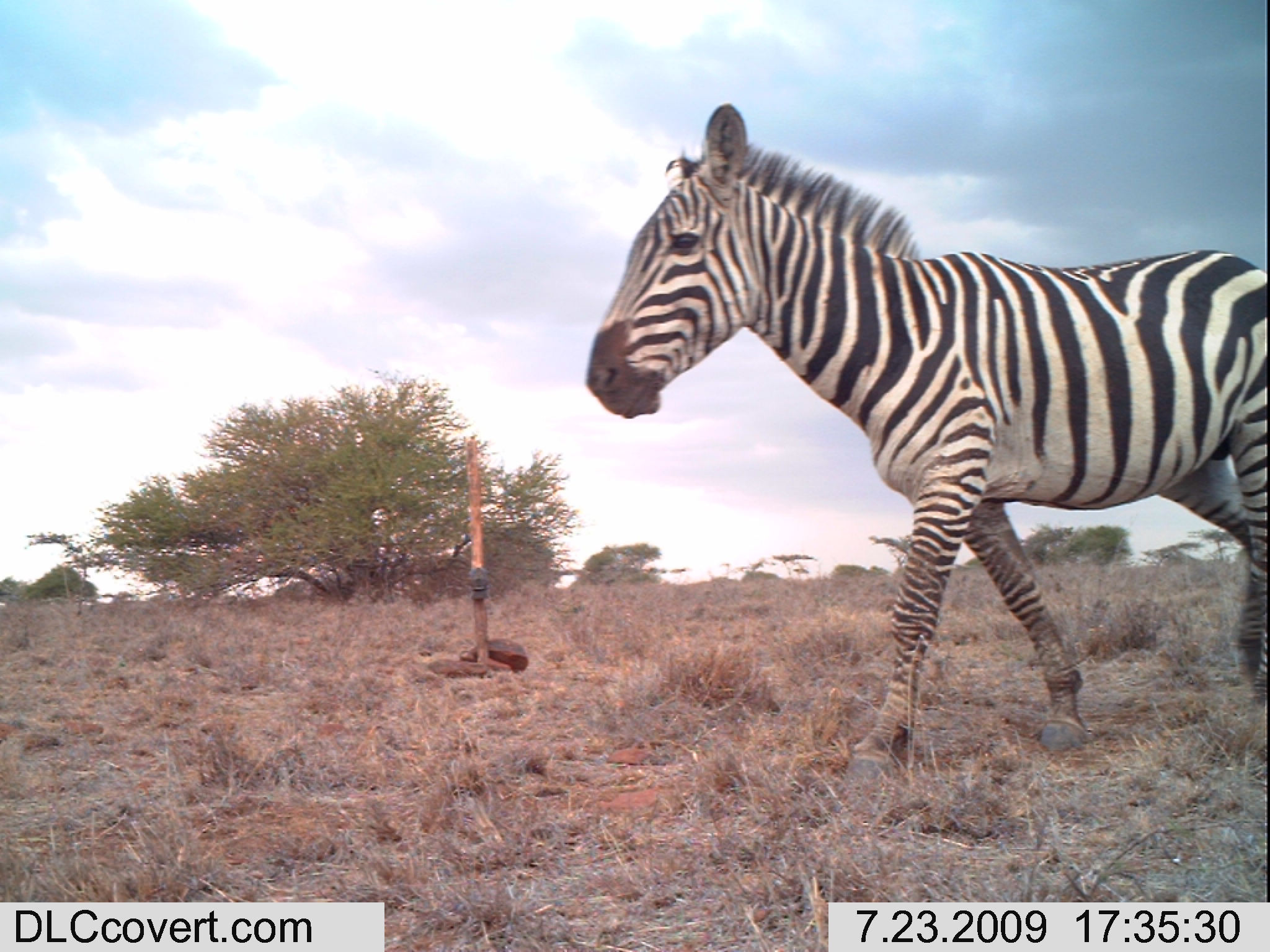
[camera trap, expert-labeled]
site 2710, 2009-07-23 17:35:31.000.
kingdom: Animalia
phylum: Chordata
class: Mammalia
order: Perissodactyla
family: Equidae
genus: Equus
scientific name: Equus quagga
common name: plains zebra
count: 1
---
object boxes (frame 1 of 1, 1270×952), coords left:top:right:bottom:
equus quagga: 579:100:1267:781